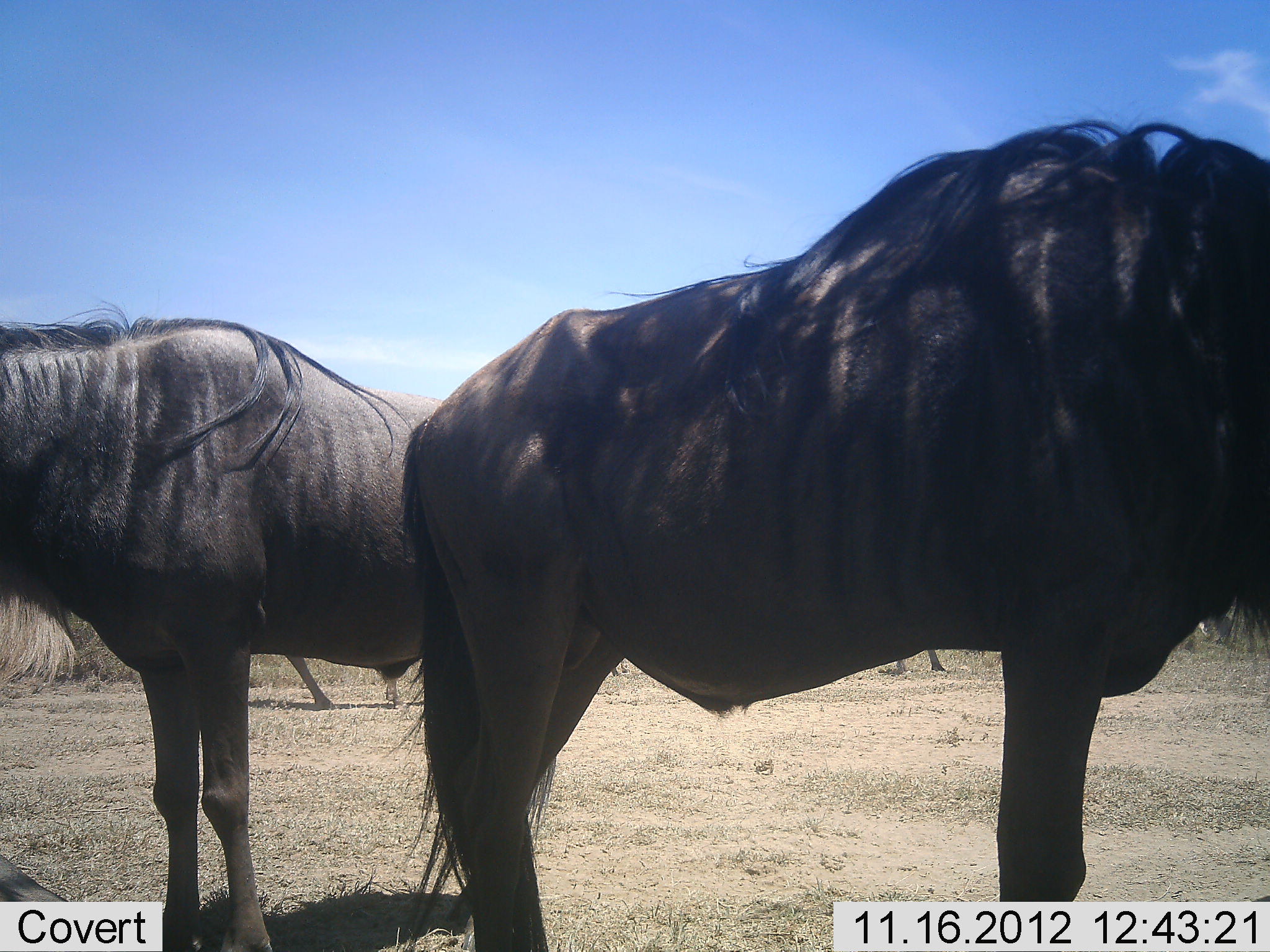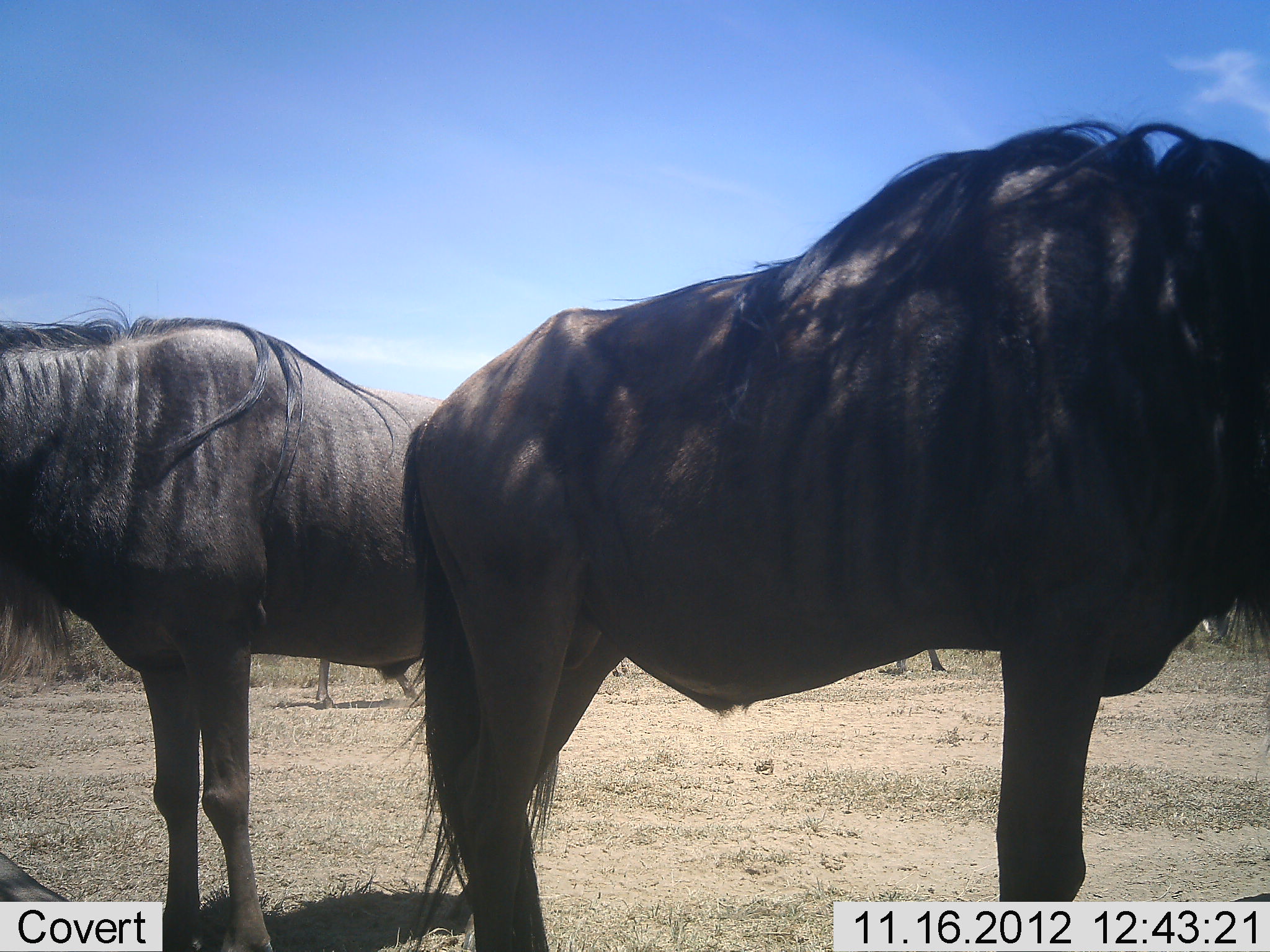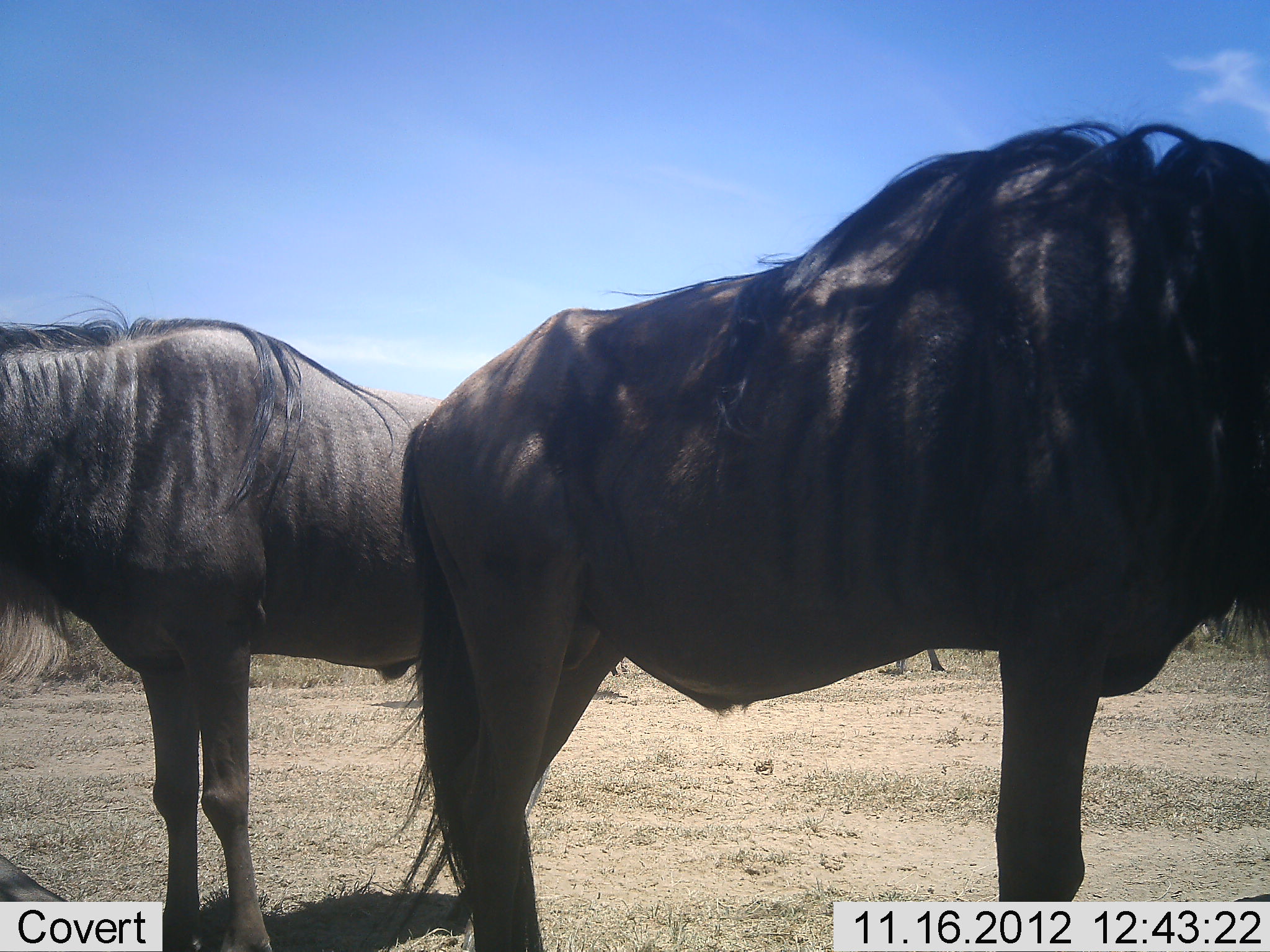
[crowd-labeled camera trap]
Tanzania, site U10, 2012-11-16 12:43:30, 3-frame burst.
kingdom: Animalia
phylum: Chordata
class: Mammalia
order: Artiodactyla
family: Bovidae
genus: Connochaetes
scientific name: Connochaetes taurinus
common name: blue wildebeest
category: wildebeest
Wildebeest (blue wildebeest) (Connochaetes taurinus), count 4. Behavior (volunteer vote fractions): standing 100%, resting 20%, moving 50%, interacting 0%. Young present (vote fraction): 0%. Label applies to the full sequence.